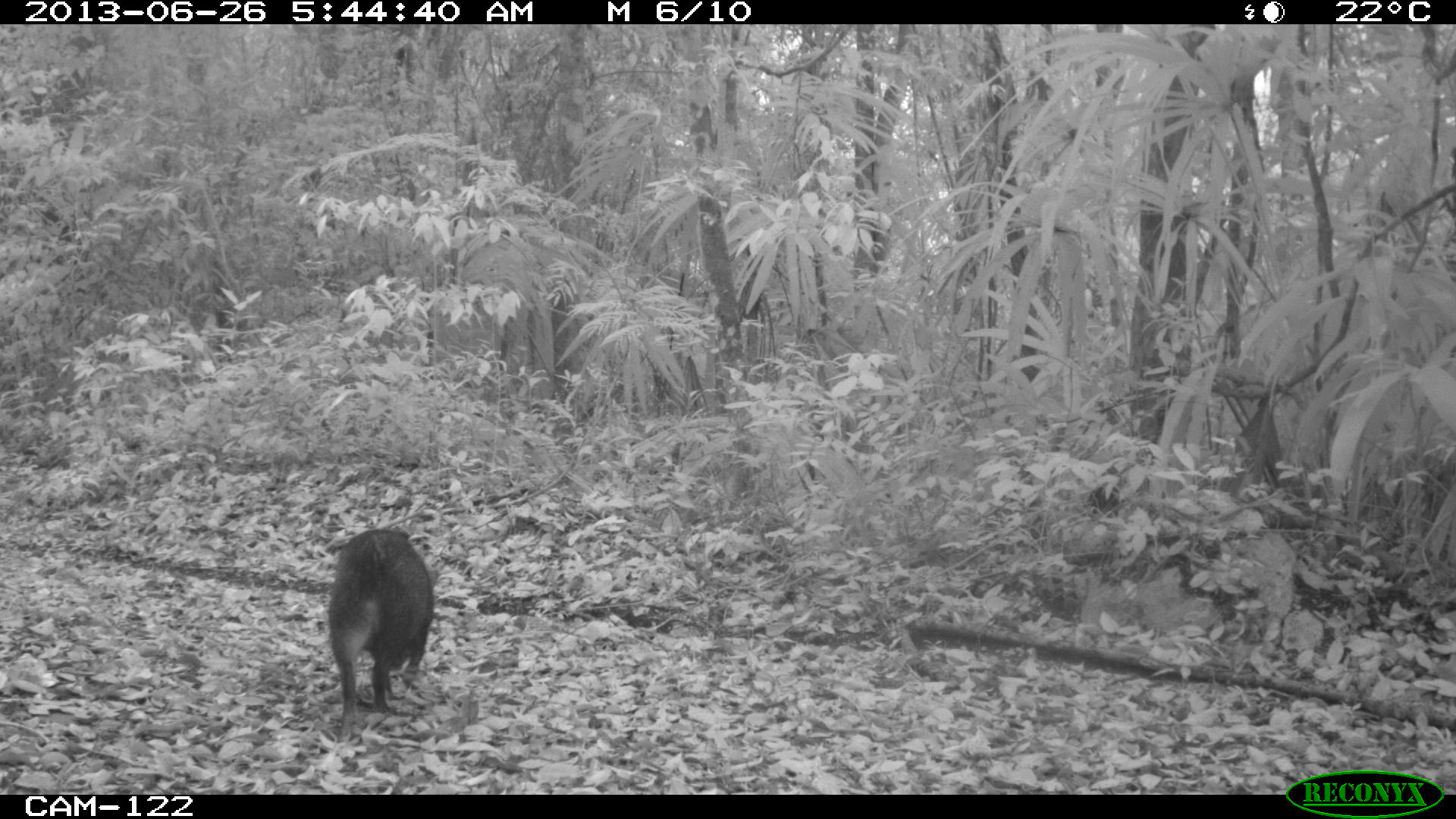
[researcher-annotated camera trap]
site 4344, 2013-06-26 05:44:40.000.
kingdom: Animalia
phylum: Chordata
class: Mammalia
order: Artiodactyla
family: Tayassuidae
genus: Pecari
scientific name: Pecari tajacu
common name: collared peccary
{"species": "Pecari tajacu (collared peccary)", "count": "7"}